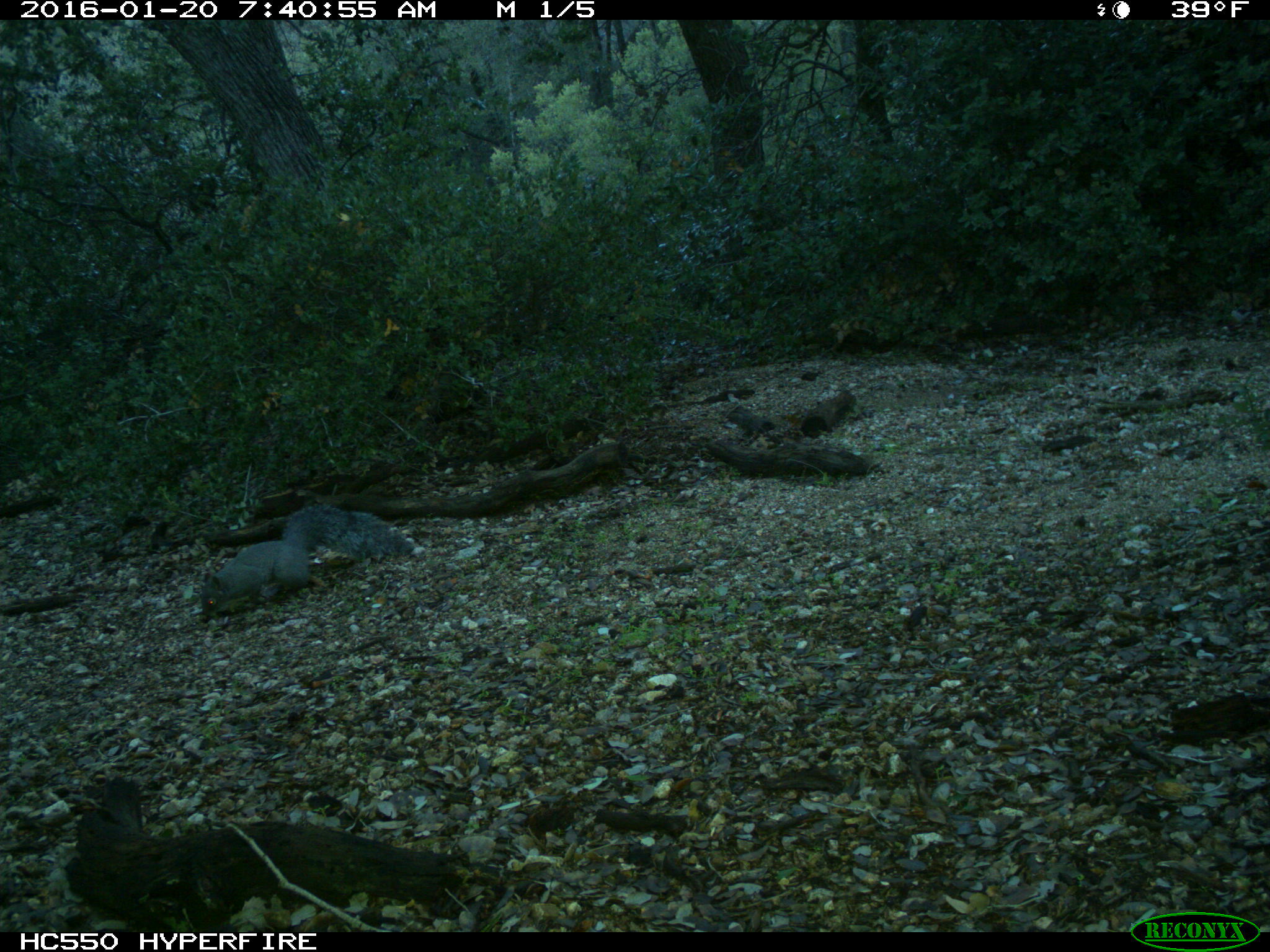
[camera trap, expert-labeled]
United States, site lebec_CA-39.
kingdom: Animalia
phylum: Chordata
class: Mammalia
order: Rodentia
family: Sciuridae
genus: Sciurus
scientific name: Sciurus carolinensis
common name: eastern gray squirrel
Sciurus carolinensis (eastern gray squirrel).